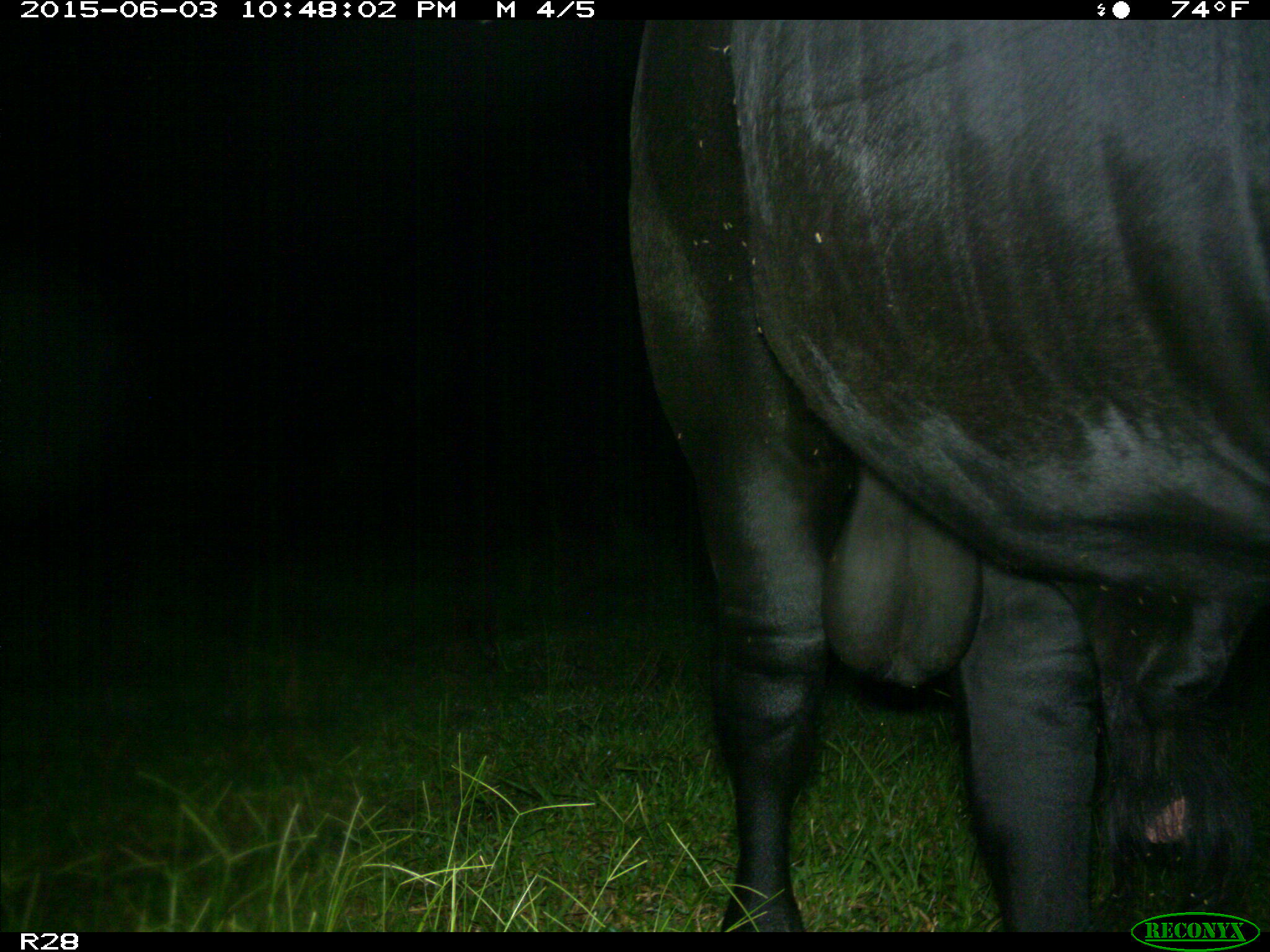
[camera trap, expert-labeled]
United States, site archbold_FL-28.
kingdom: Animalia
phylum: Chordata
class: Mammalia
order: Artiodactyla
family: Bovidae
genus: Bos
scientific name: Bos taurus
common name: domestic cow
Bos taurus (domestic cow).